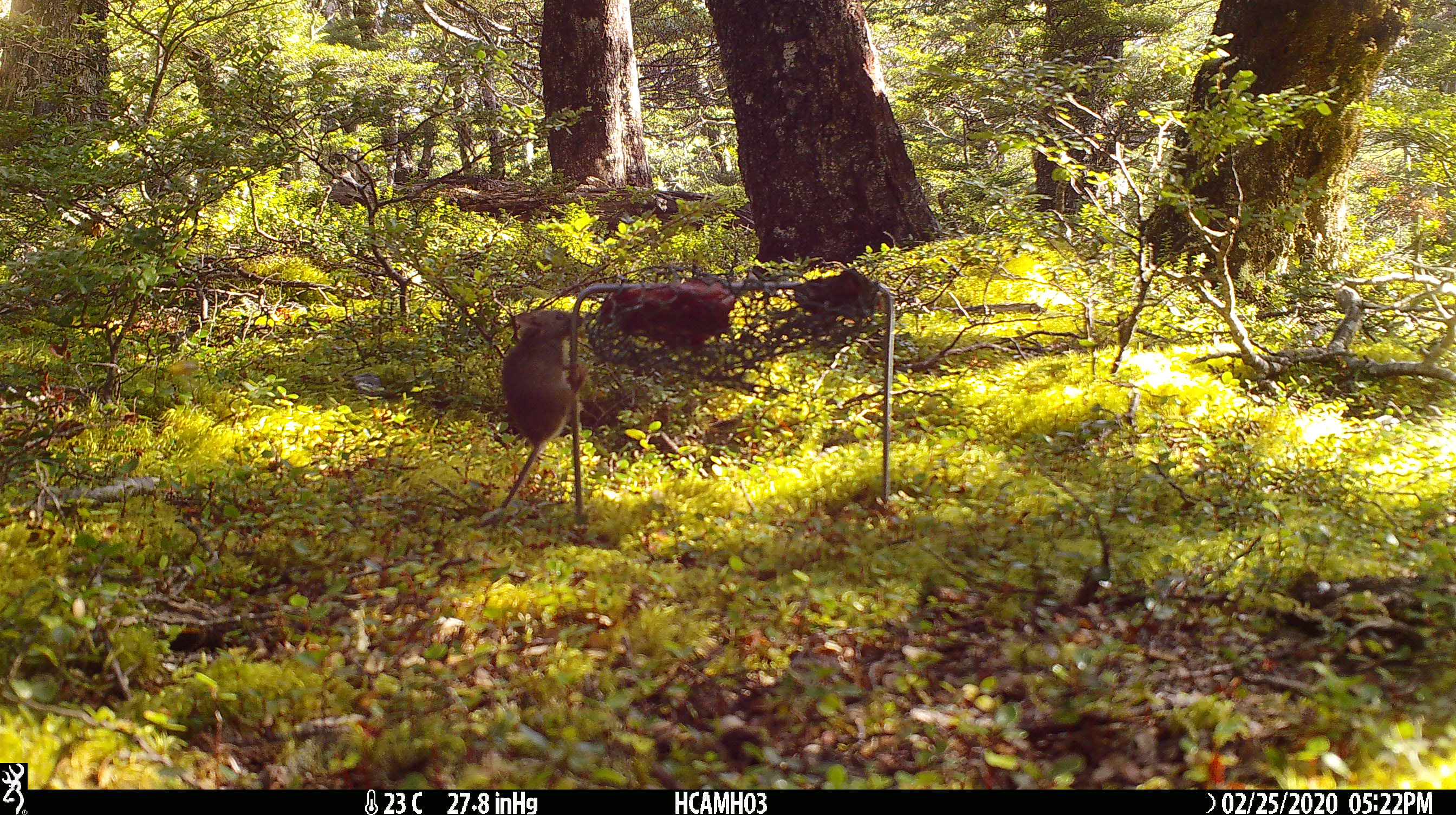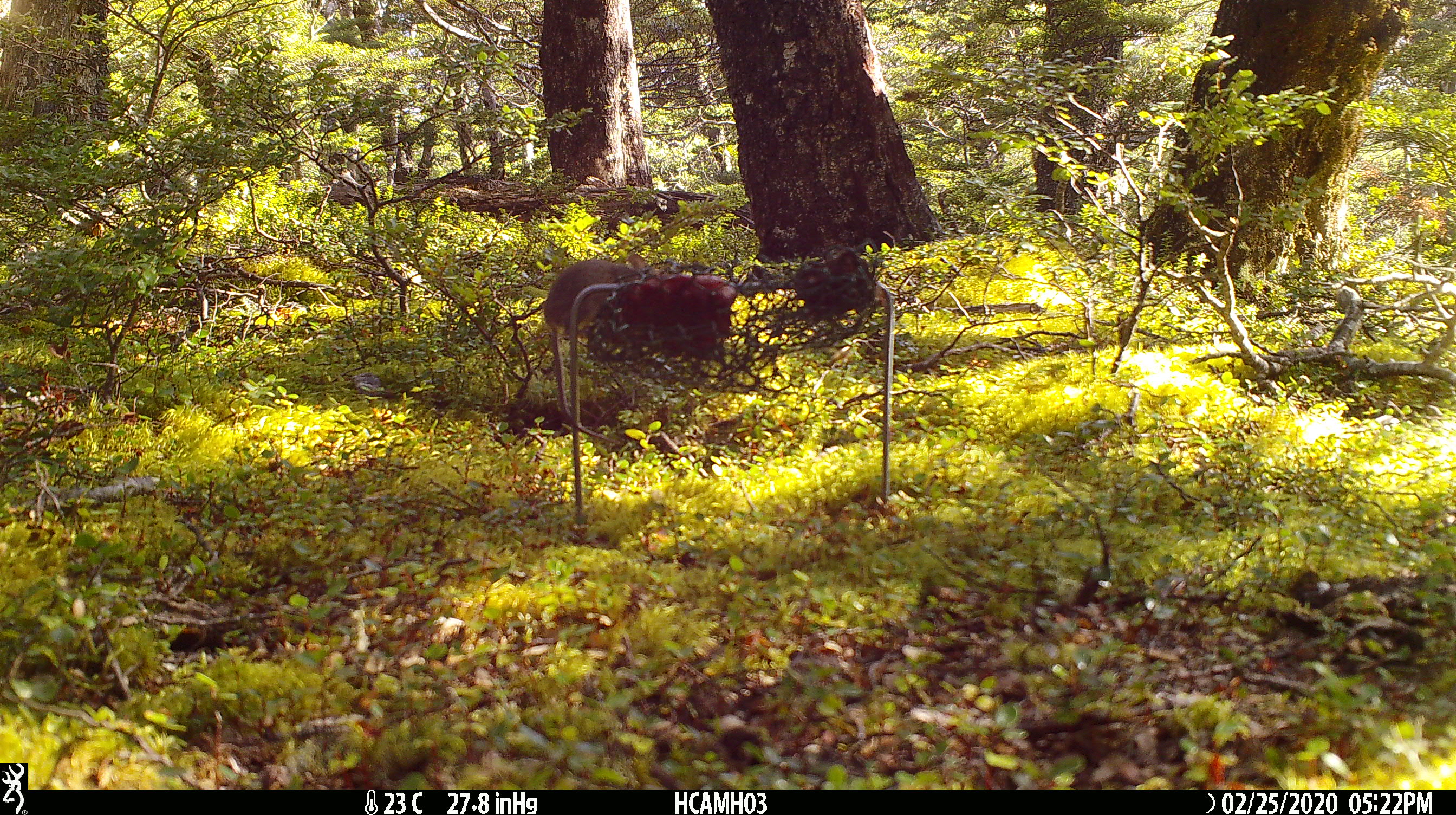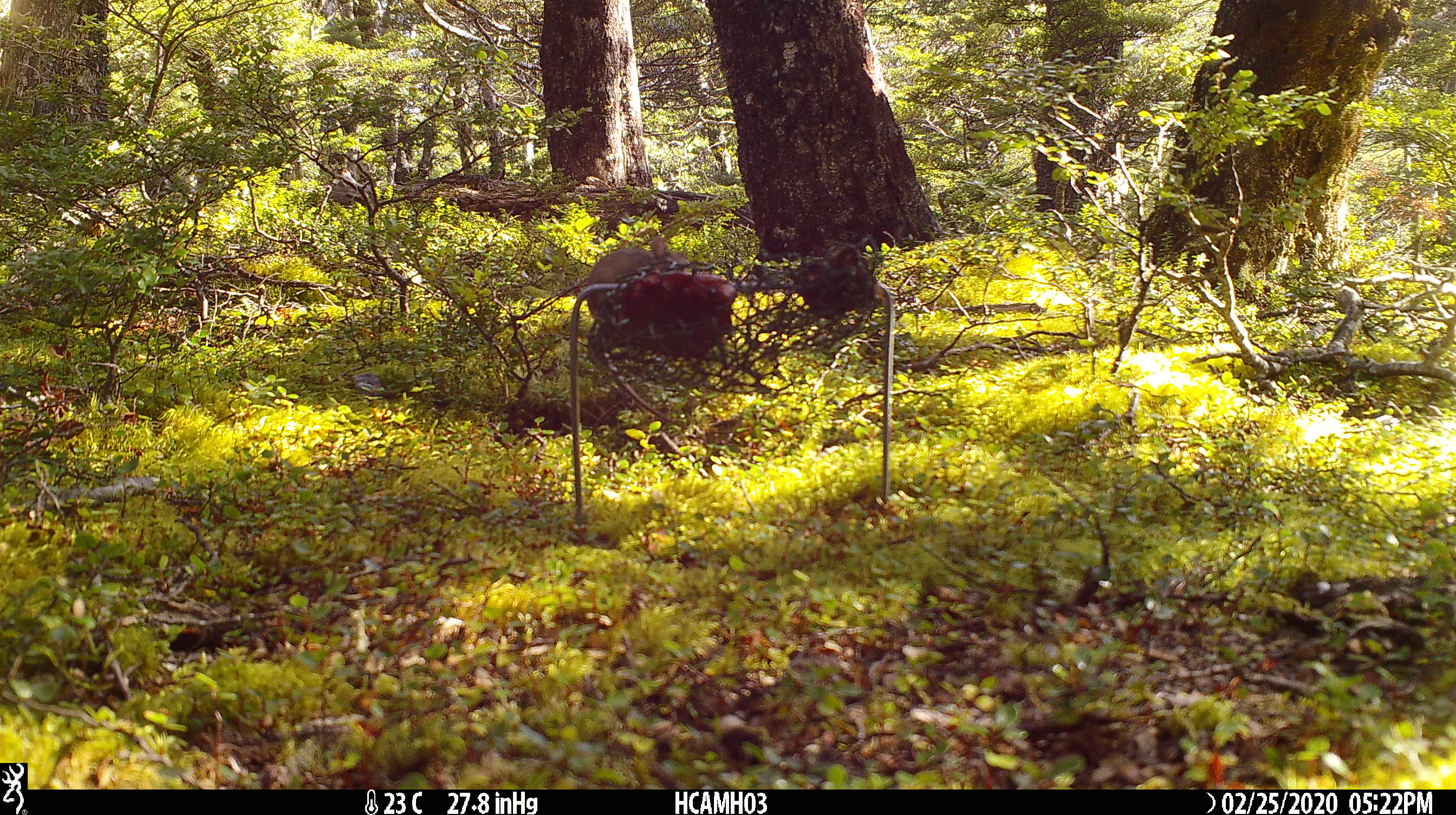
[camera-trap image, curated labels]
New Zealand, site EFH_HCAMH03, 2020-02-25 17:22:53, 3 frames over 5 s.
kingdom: Animalia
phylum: Chordata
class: Mammalia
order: Rodentia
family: Muridae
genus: Mus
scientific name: Mus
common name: mouse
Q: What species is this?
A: Mouse (Mus).